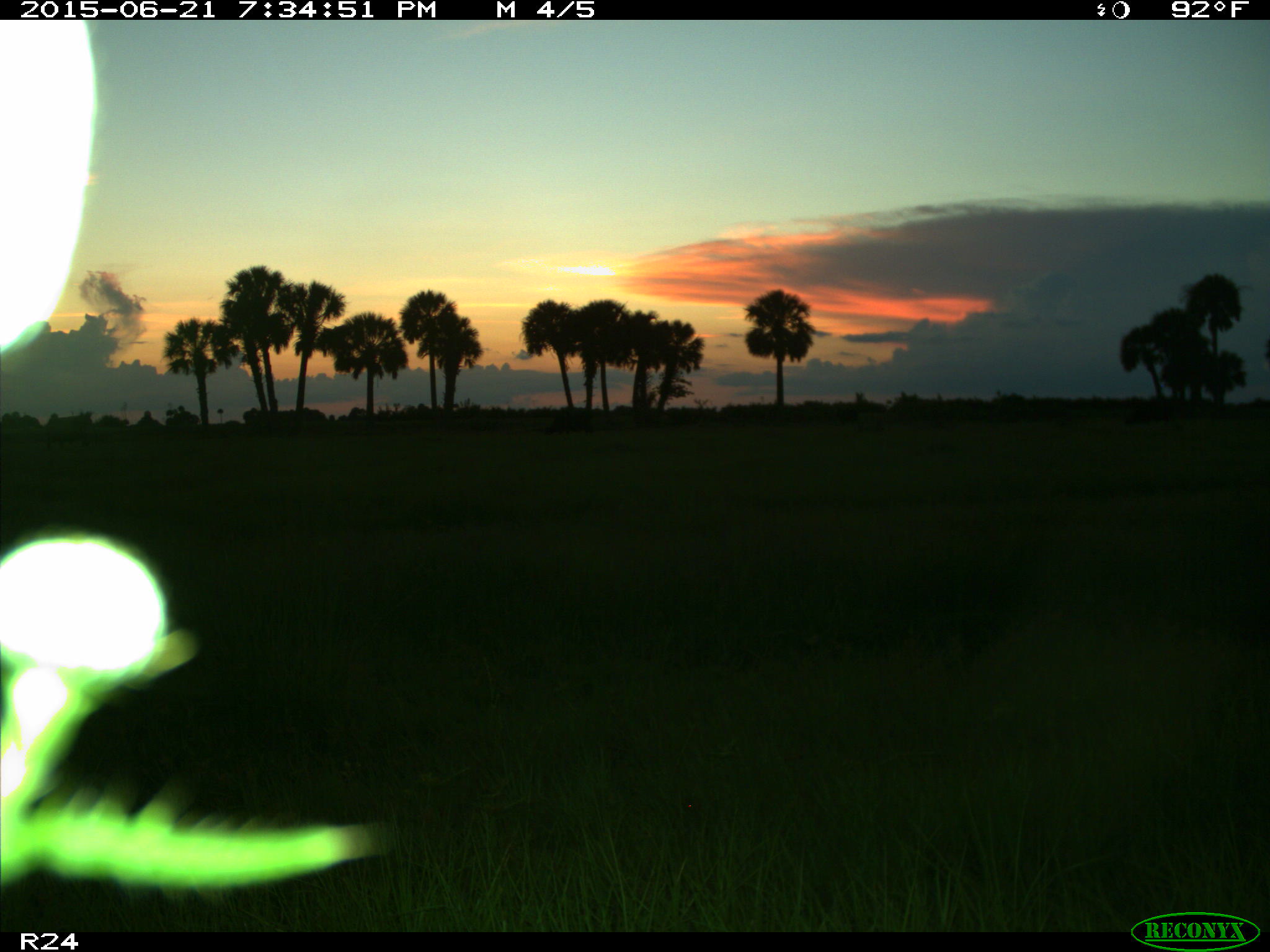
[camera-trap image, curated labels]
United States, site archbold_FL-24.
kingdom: Animalia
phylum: Chordata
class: Mammalia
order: Artiodactyla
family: Bovidae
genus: Bos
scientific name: Bos taurus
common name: domestic cow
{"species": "Bos taurus (domestic cow)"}